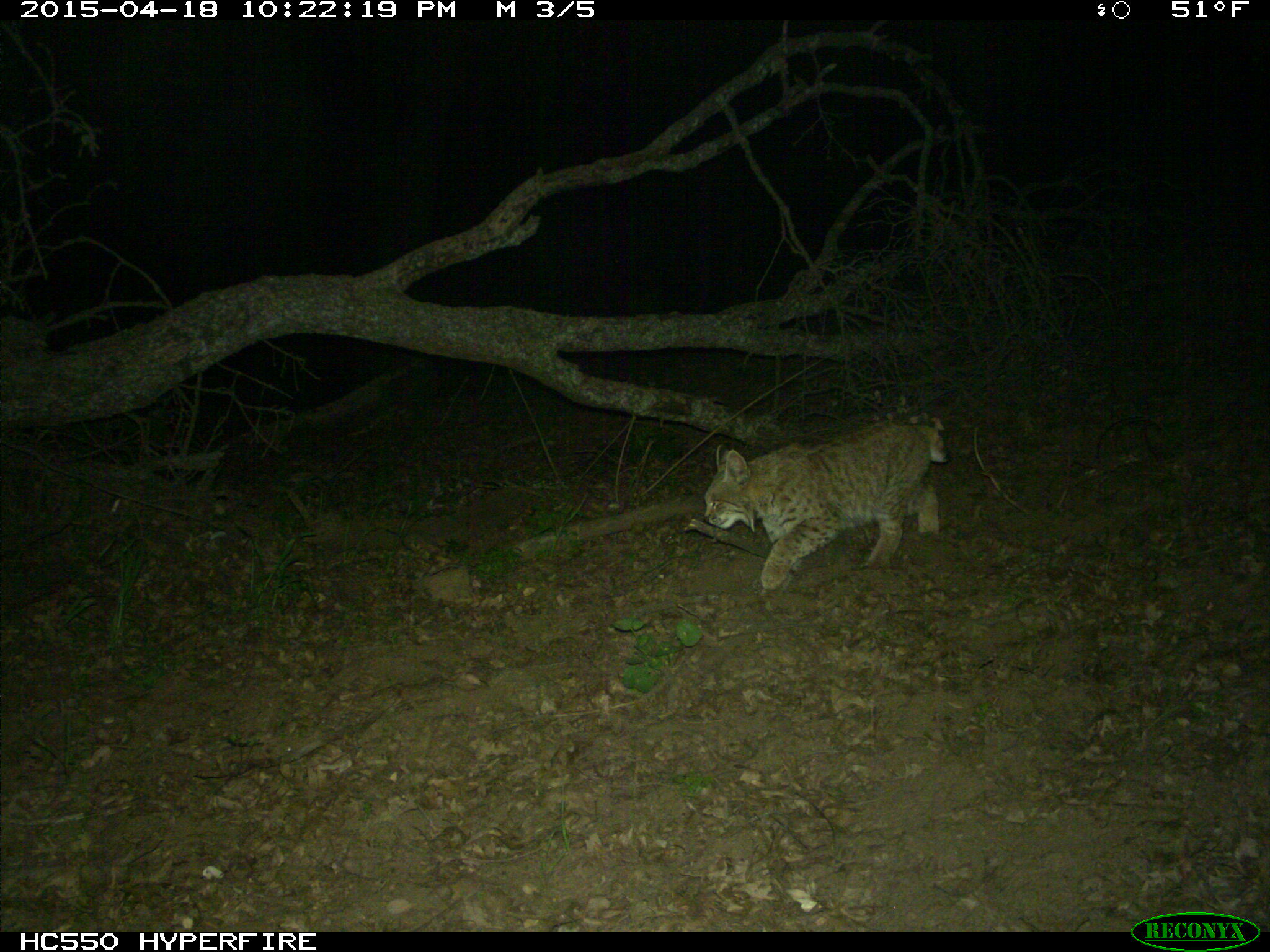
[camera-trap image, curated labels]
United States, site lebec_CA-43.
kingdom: Animalia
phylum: Chordata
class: Mammalia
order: Carnivora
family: Felidae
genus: Lynx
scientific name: Lynx rufus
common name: bobcat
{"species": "Lynx rufus (bobcat)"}